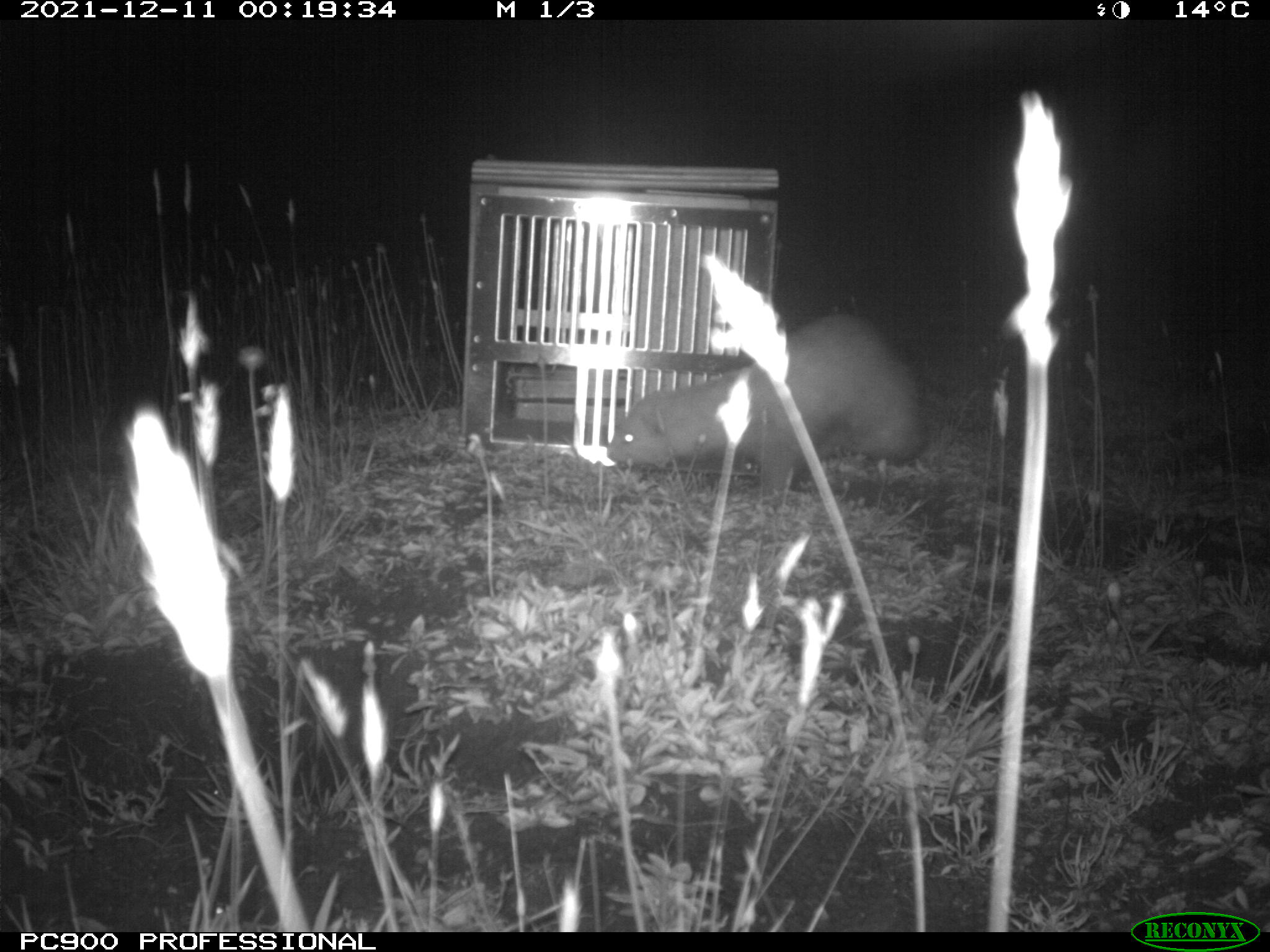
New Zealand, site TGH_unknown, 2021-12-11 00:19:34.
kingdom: Animalia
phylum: Chordata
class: Mammalia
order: Carnivora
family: Mustelidae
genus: Mustela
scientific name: Mustela furo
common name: ferret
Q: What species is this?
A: Ferret (Mustela furo).